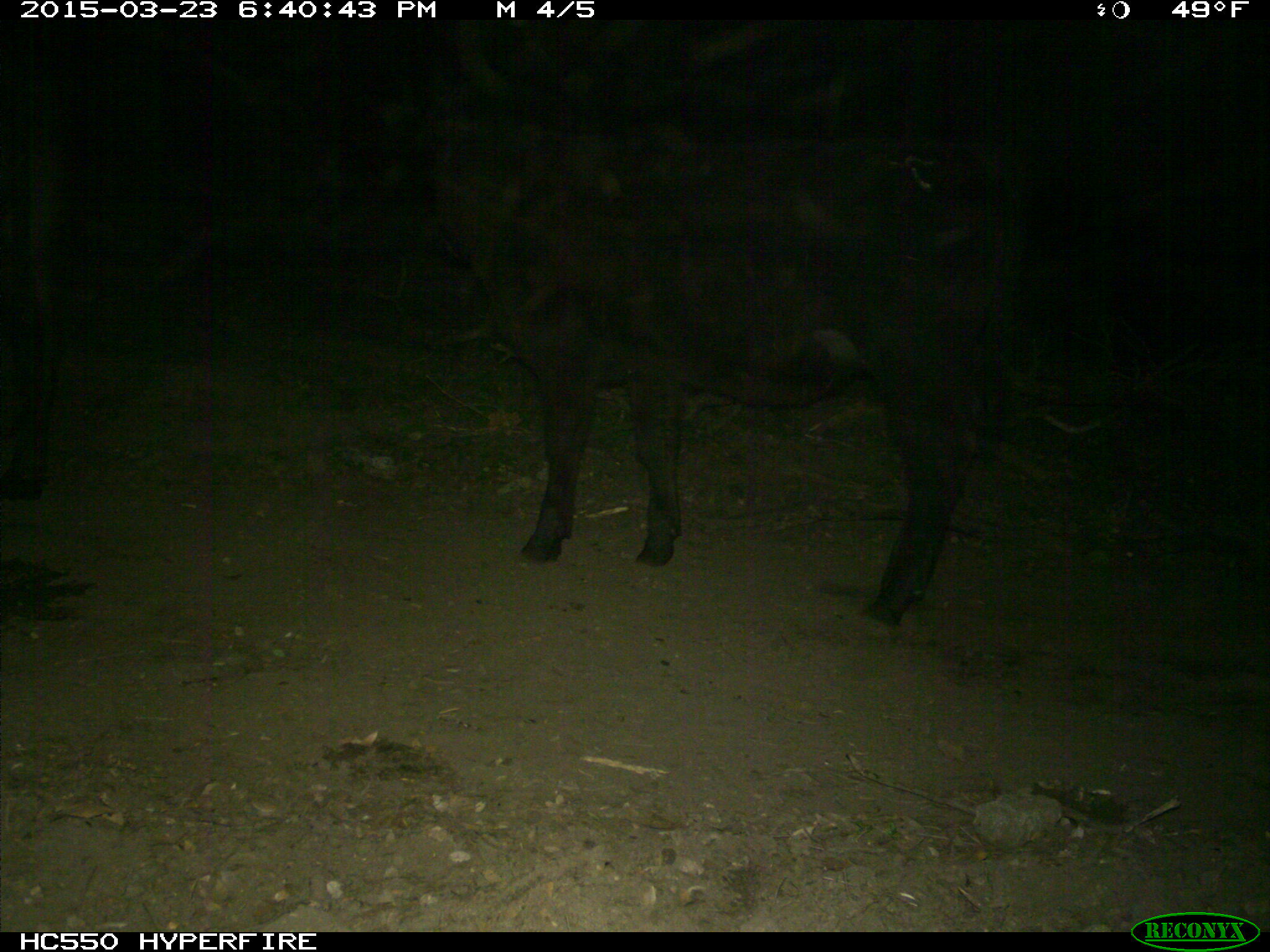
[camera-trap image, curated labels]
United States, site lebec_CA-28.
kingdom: Animalia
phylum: Chordata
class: Mammalia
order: Artiodactyla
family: Bovidae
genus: Bos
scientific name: Bos taurus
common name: domestic cow